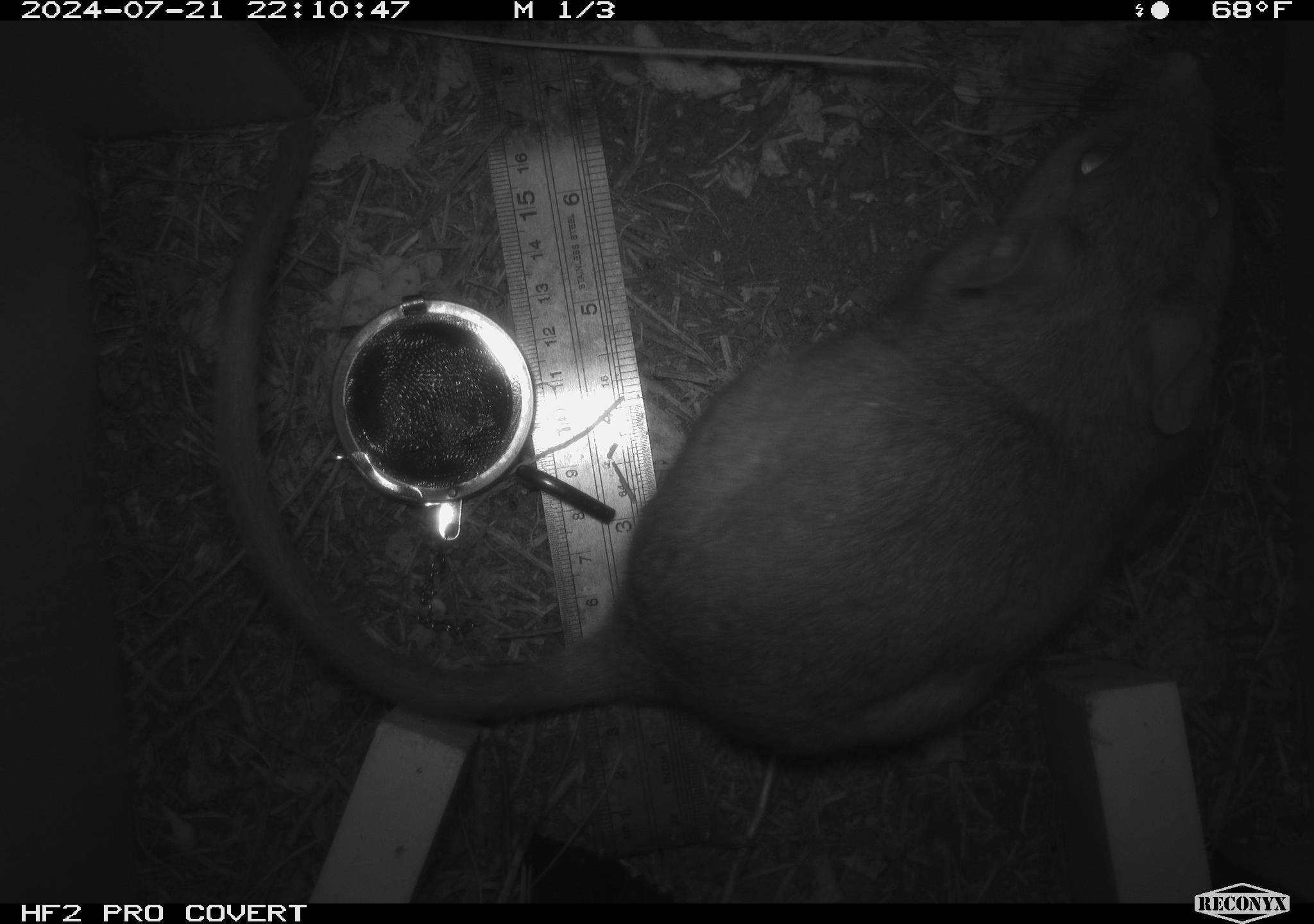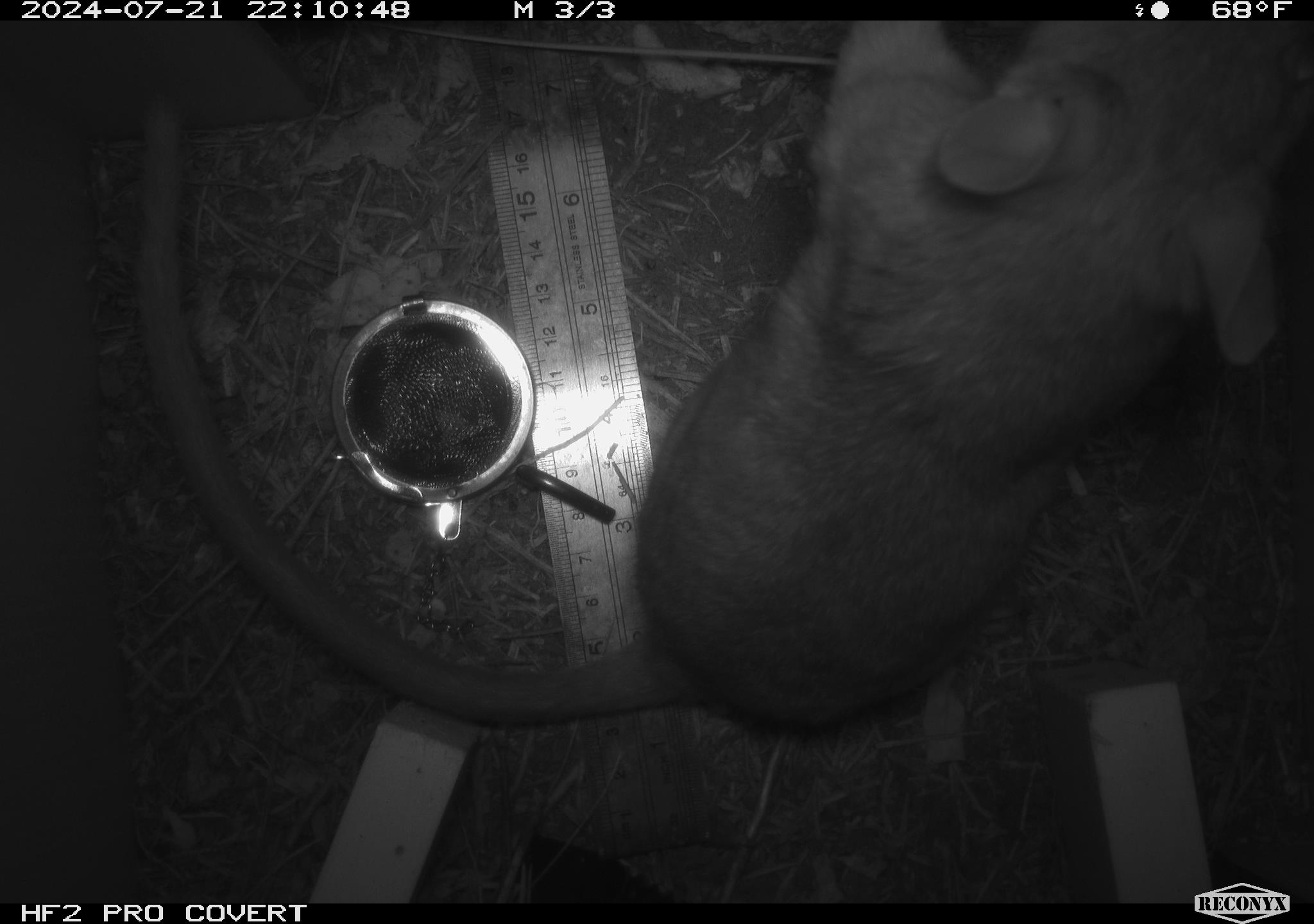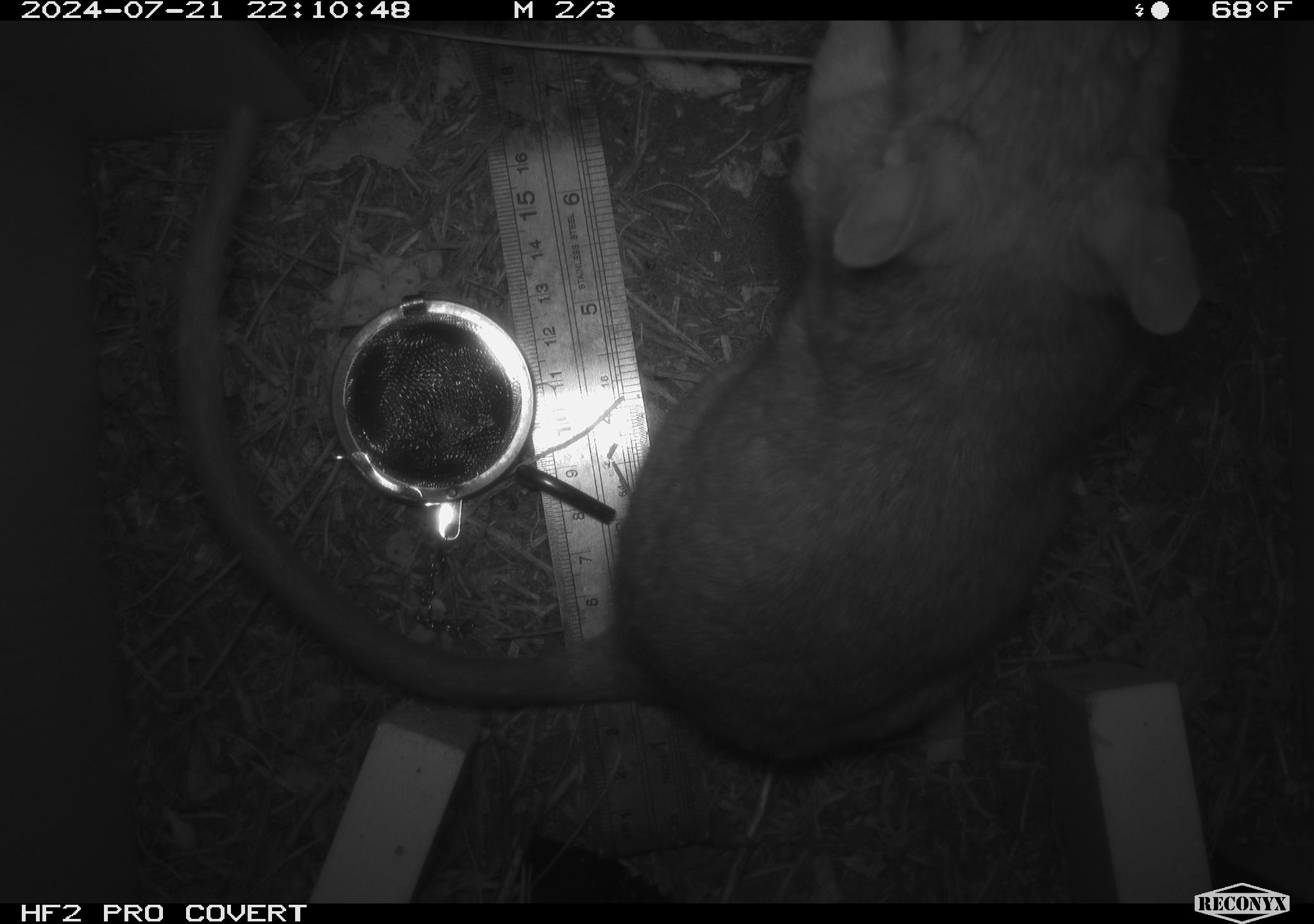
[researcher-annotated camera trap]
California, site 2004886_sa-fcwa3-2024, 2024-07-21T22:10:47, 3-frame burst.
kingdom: Animalia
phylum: Chordata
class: Mammalia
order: Rodentia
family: Cricetidae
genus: Neotoma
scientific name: Neotoma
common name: pack rat or woodrat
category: neotoma species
Neotoma species (pack rat or woodrat) (Neotoma).